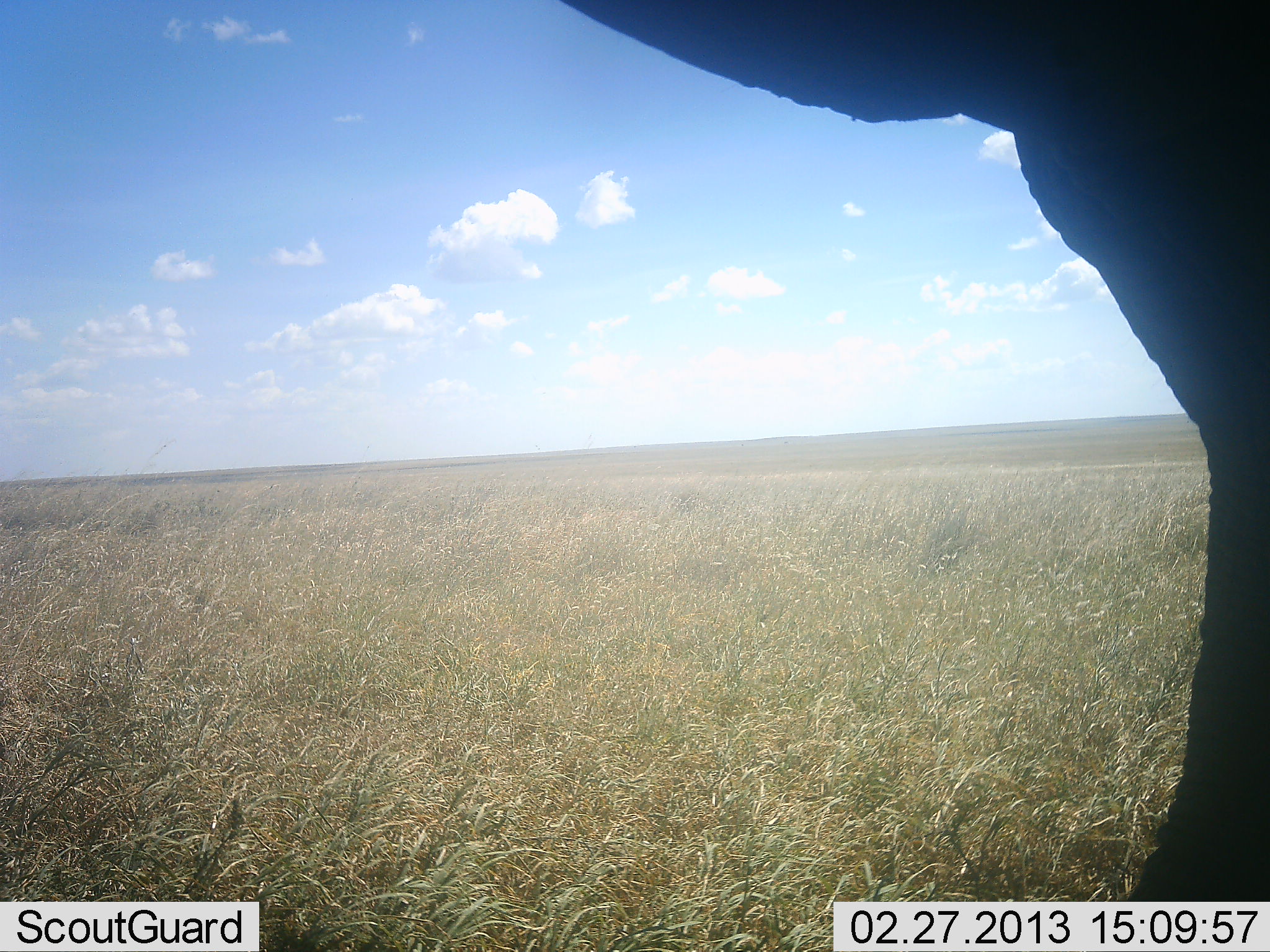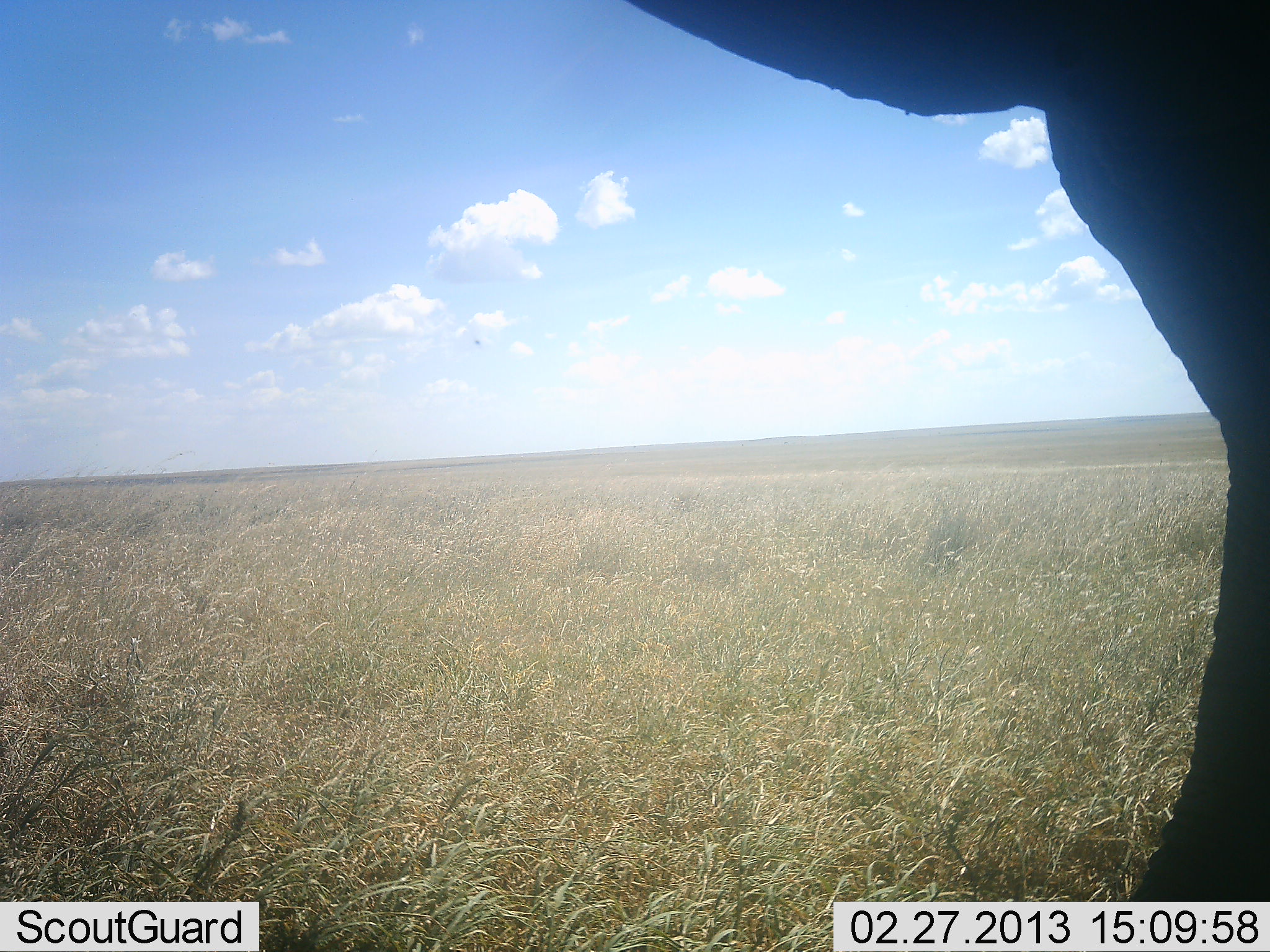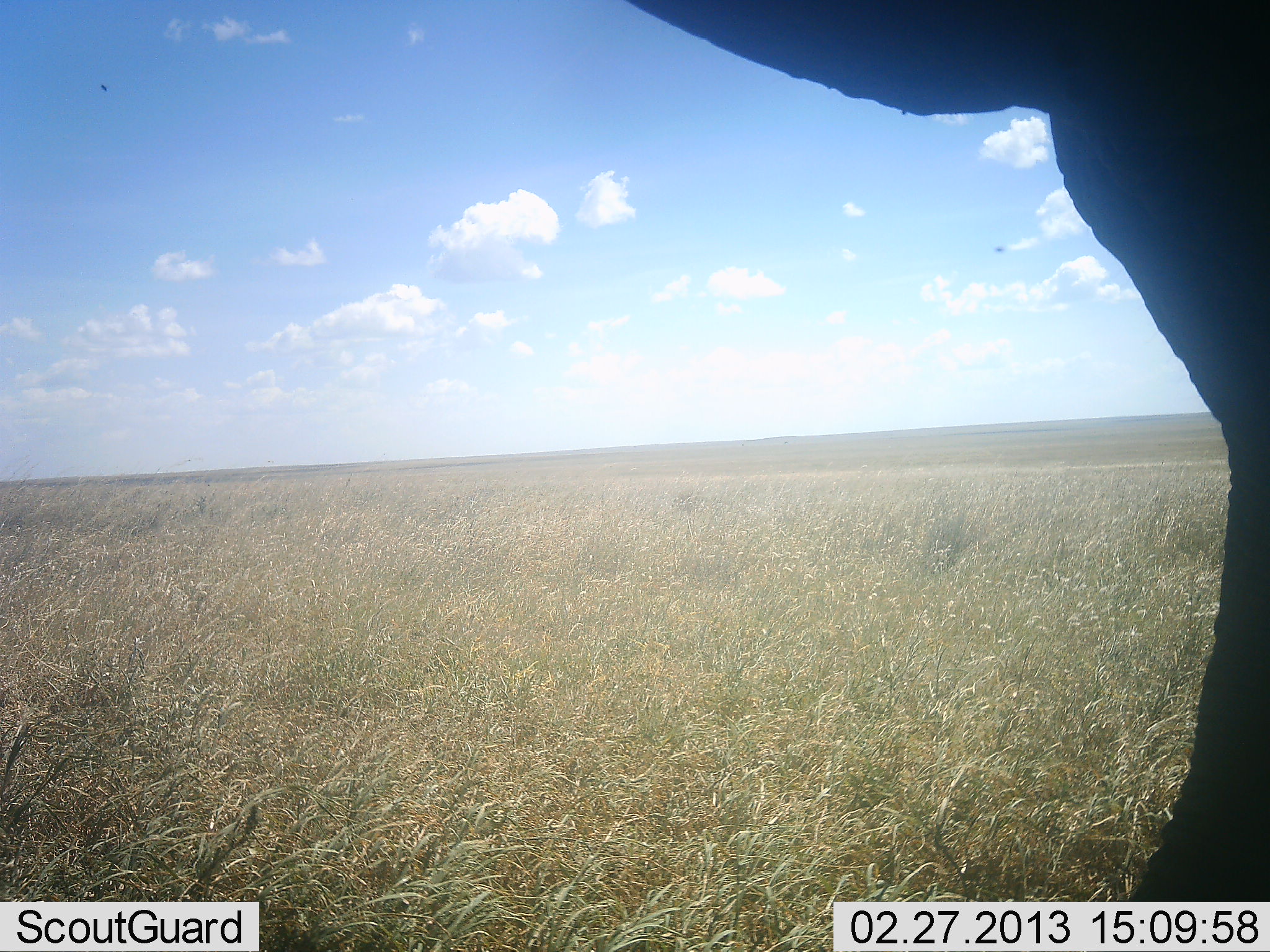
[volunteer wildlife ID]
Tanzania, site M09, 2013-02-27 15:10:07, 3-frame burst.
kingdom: Animalia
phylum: Chordata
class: Mammalia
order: Proboscidea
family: Elephantidae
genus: Loxodonta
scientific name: Loxodonta africana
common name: african bush elephant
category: elephant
Elephant (african bush elephant) (Loxodonta africana), count 1. Behavior (volunteer vote fractions): standing 79%, resting 5%, moving 11%, interacting 5%. Young present (vote fraction): 0%. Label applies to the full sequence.